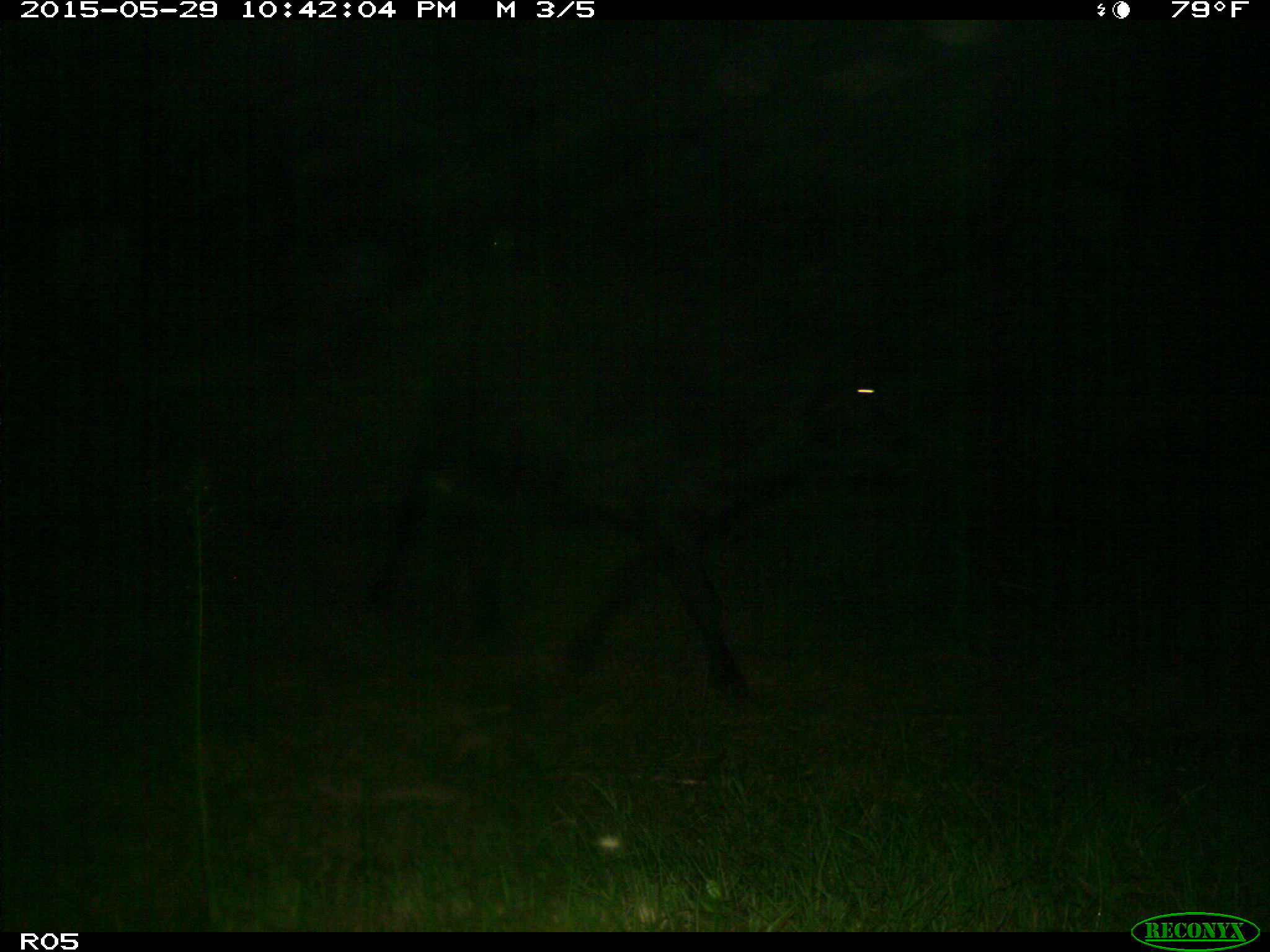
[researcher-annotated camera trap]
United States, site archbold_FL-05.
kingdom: Animalia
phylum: Chordata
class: Mammalia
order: Artiodactyla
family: Bovidae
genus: Bos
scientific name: Bos taurus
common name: domestic cow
Bos taurus (domestic cow).